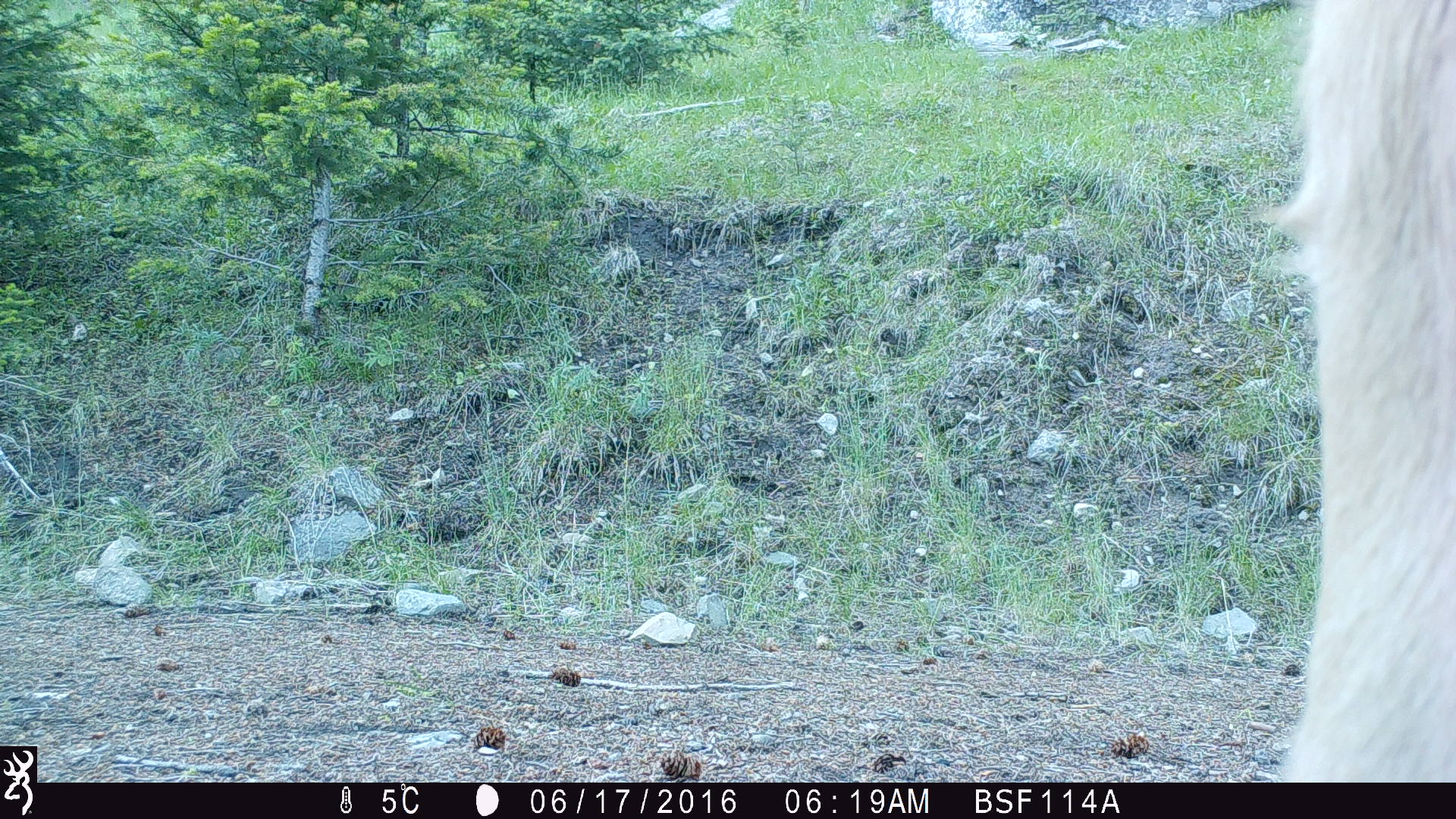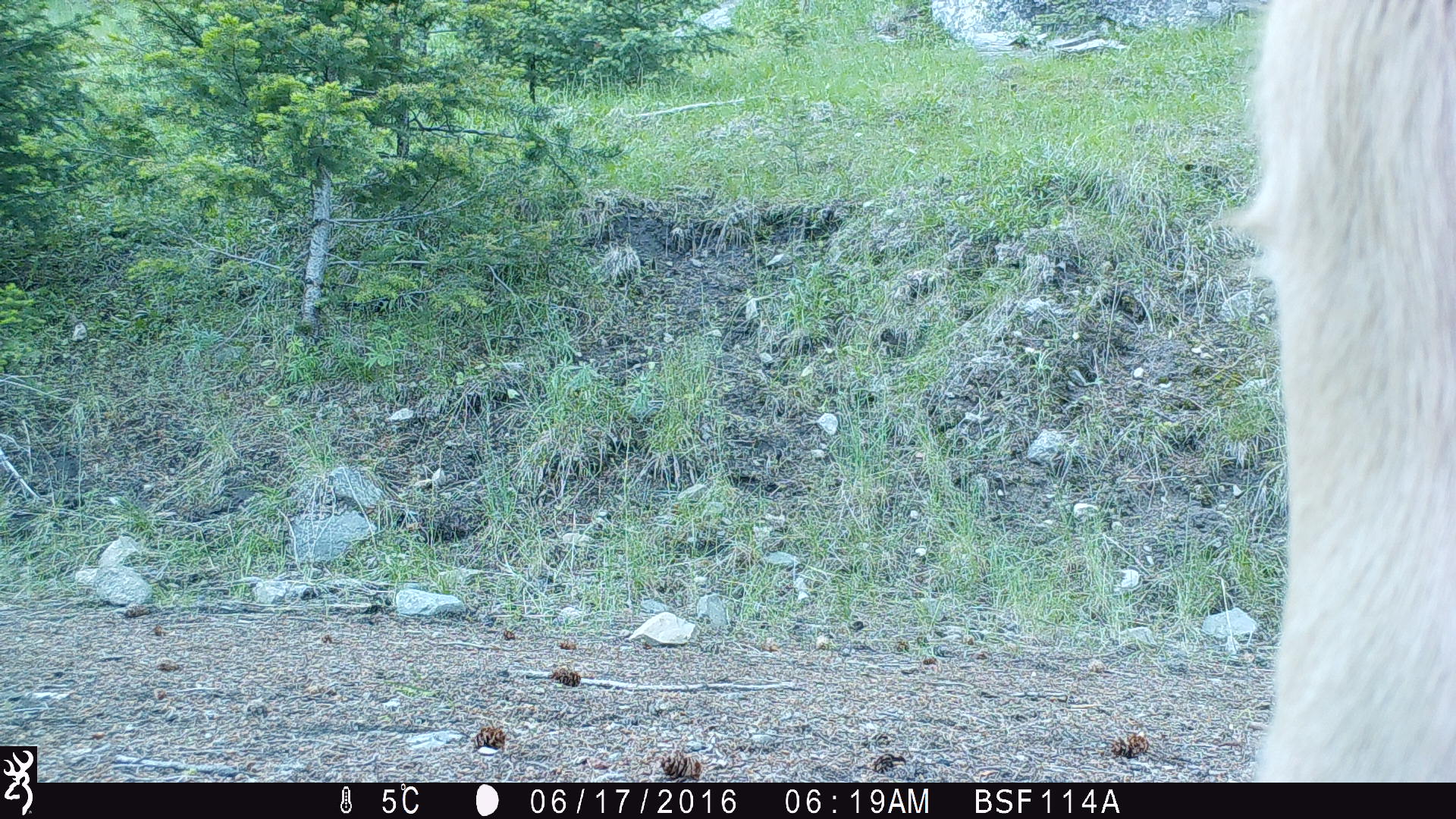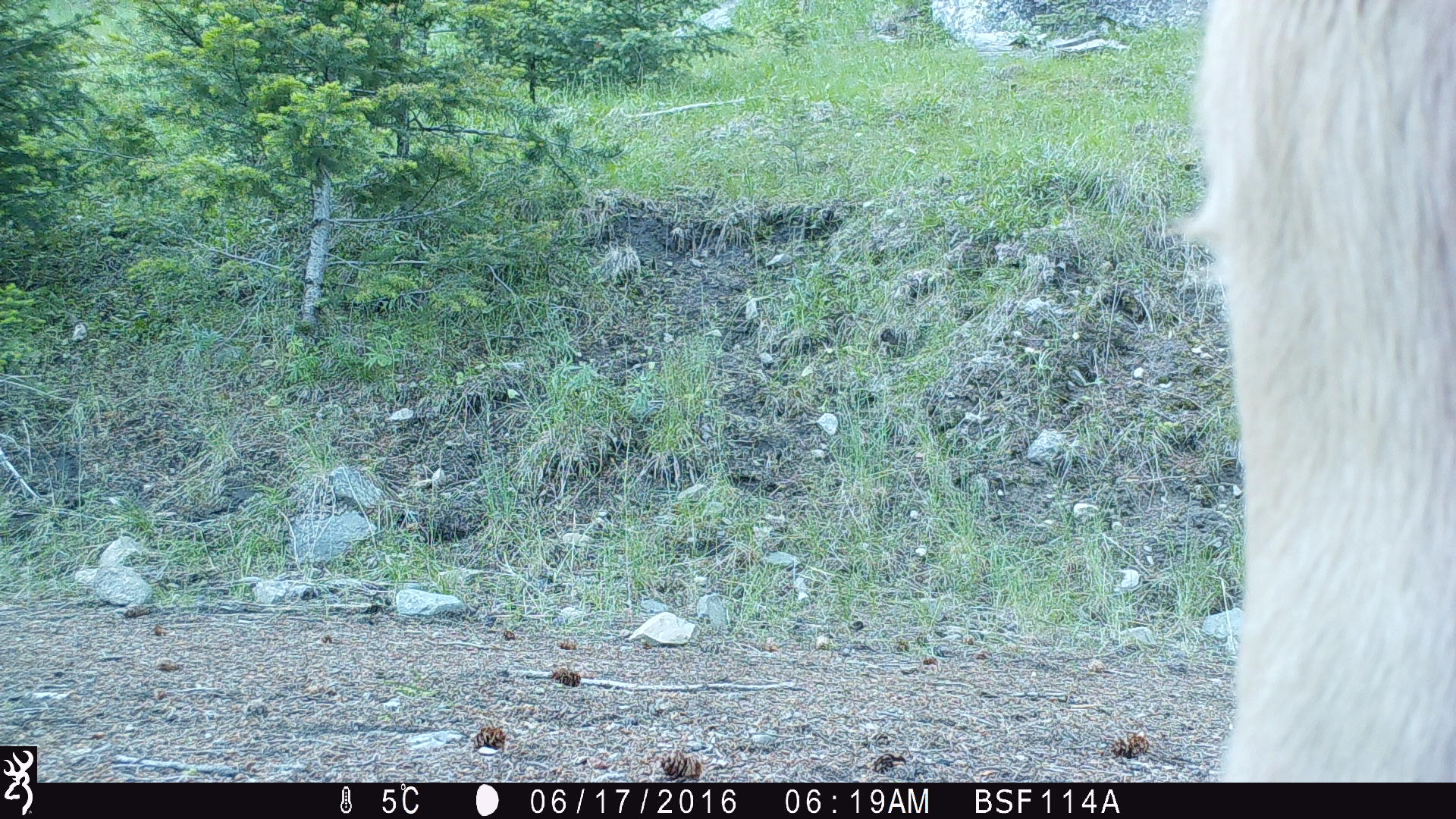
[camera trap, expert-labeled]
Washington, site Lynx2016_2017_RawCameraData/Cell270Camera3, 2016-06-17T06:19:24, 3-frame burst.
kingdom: Animalia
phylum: Chordata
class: Mammalia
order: Artiodactyla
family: Bovidae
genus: Bos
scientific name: Bos taurus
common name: domestic cattle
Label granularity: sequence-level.